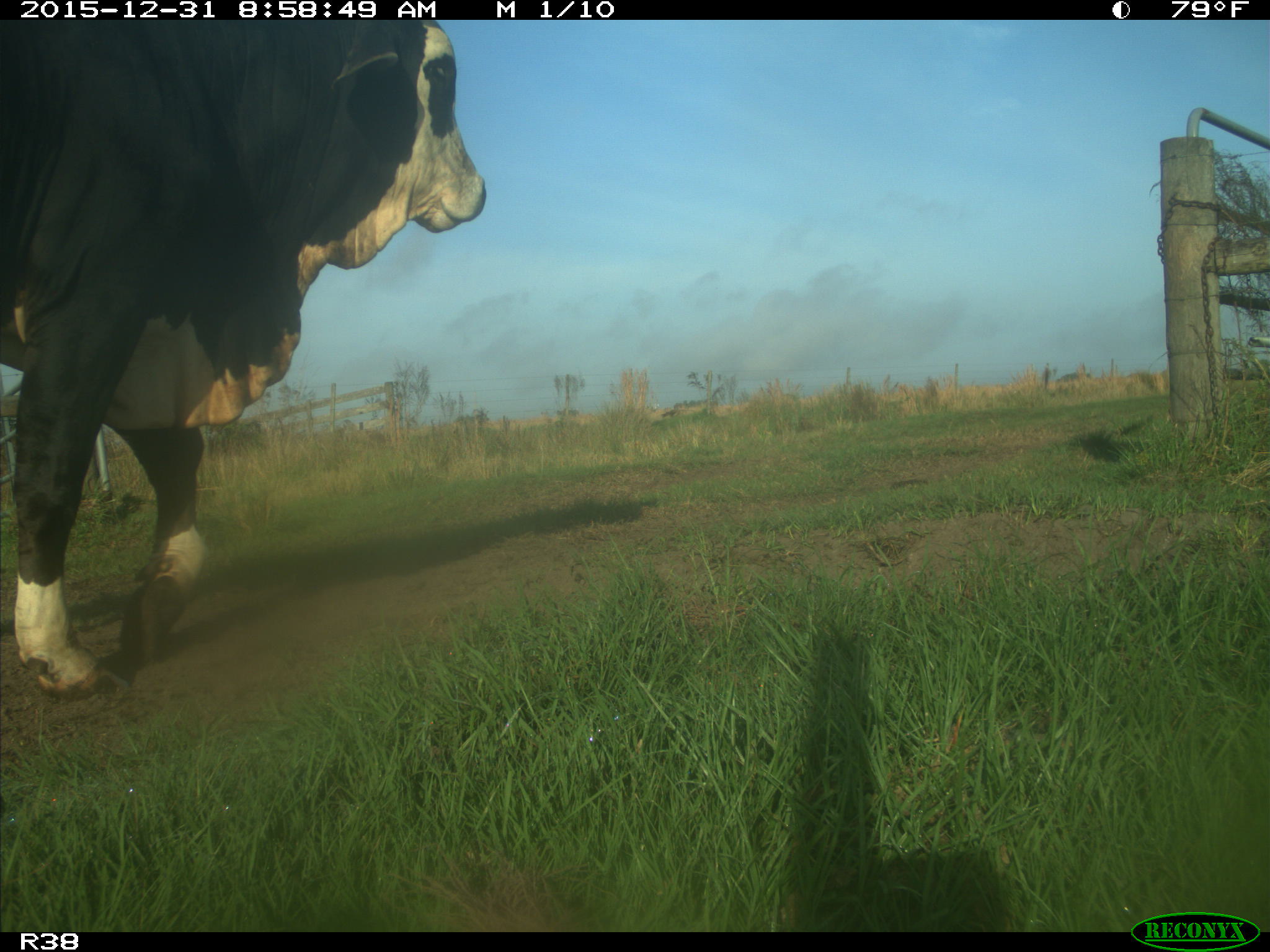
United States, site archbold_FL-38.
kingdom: Animalia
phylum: Chordata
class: Mammalia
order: Artiodactyla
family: Bovidae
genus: Bos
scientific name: Bos taurus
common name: domestic cow